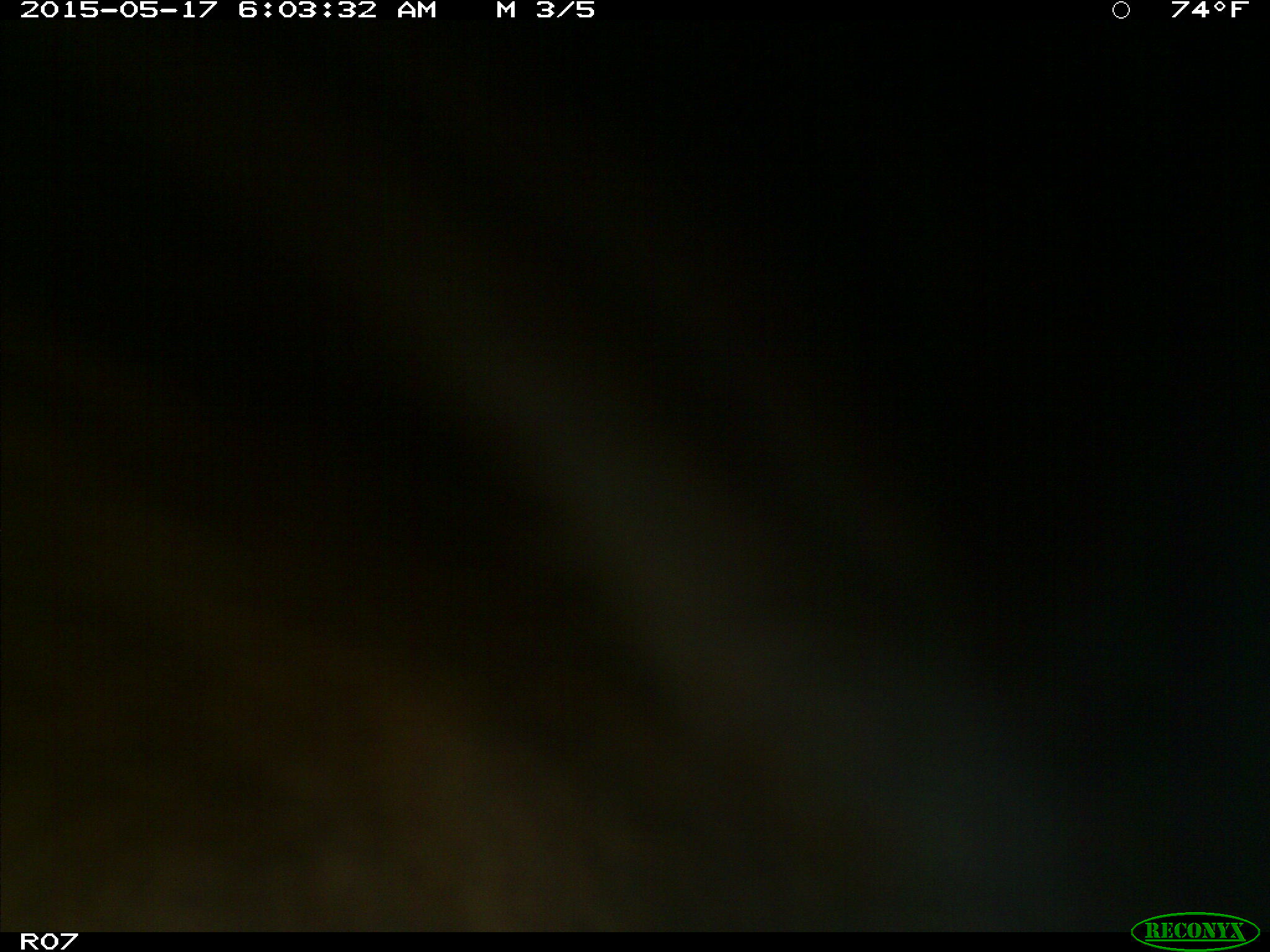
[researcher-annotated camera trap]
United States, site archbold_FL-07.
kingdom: Animalia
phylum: Chordata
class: Mammalia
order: Artiodactyla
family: Bovidae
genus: Bos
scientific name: Bos taurus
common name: domestic cow